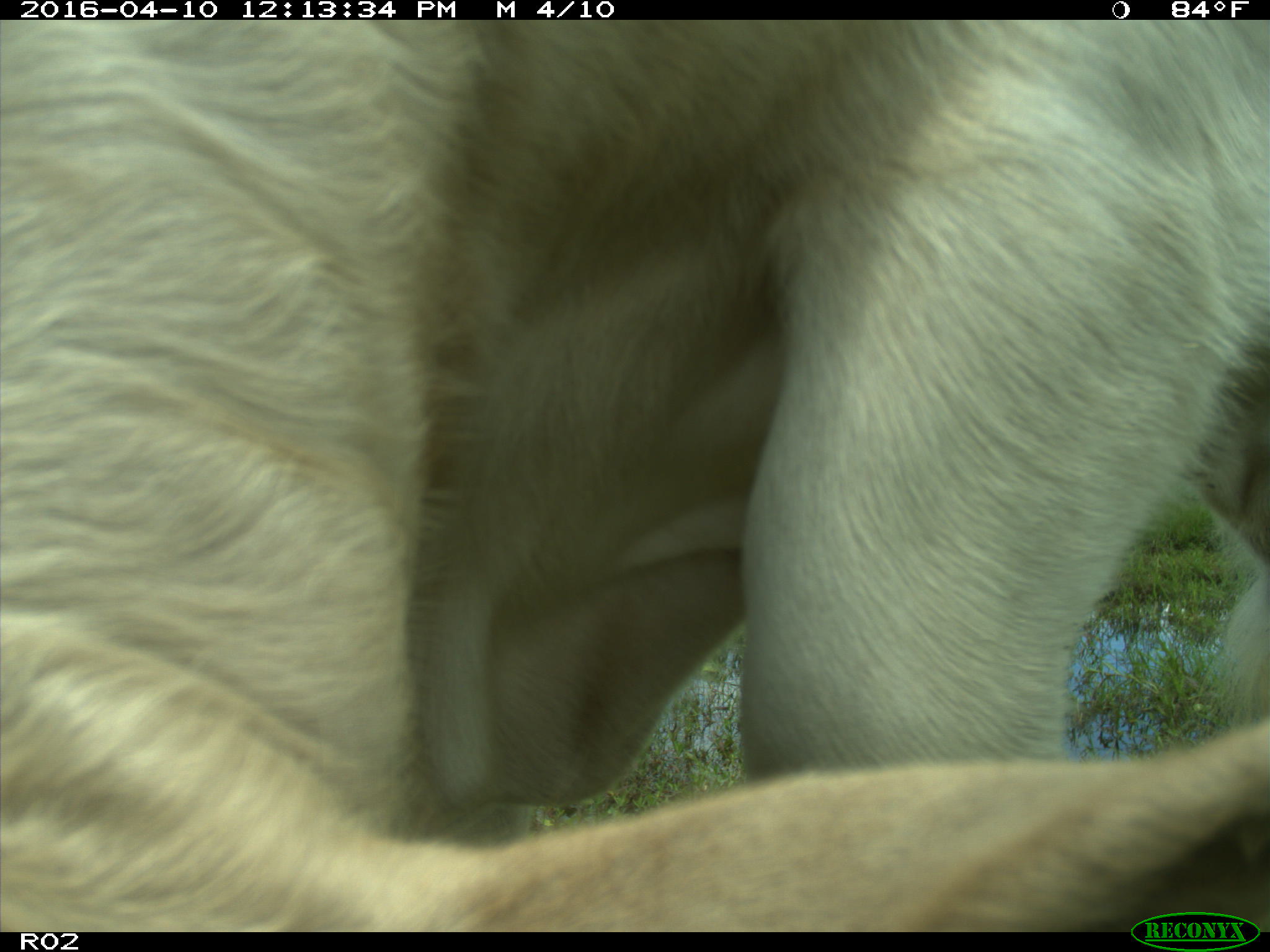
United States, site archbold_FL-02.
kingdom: Animalia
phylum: Chordata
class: Mammalia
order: Artiodactyla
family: Bovidae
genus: Bos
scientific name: Bos taurus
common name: domestic cow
Bos taurus (domestic cow).